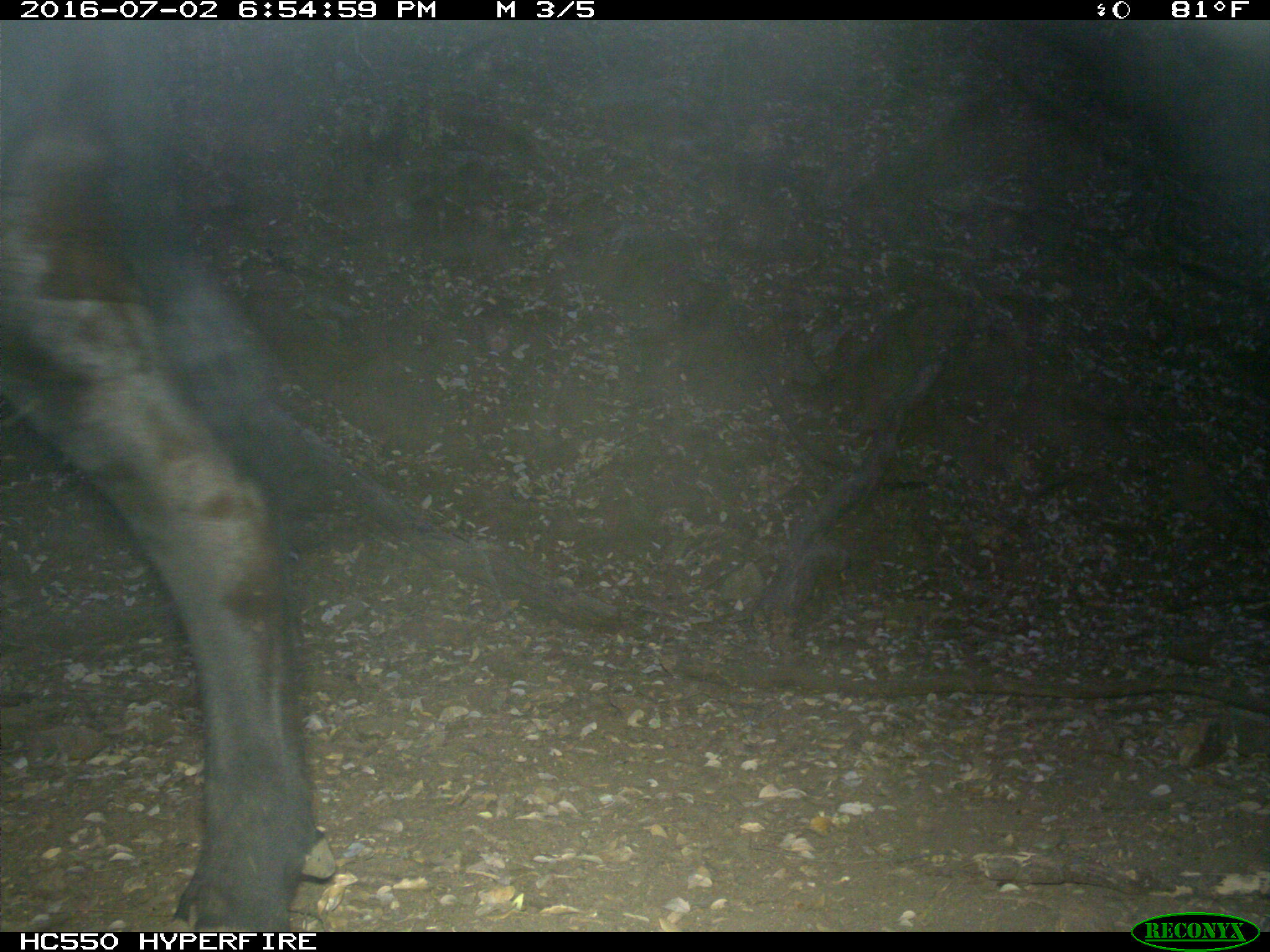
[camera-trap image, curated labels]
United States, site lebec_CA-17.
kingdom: Animalia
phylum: Chordata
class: Mammalia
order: Artiodactyla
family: Bovidae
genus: Bos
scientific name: Bos taurus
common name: domestic cow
Bos taurus (domestic cow).